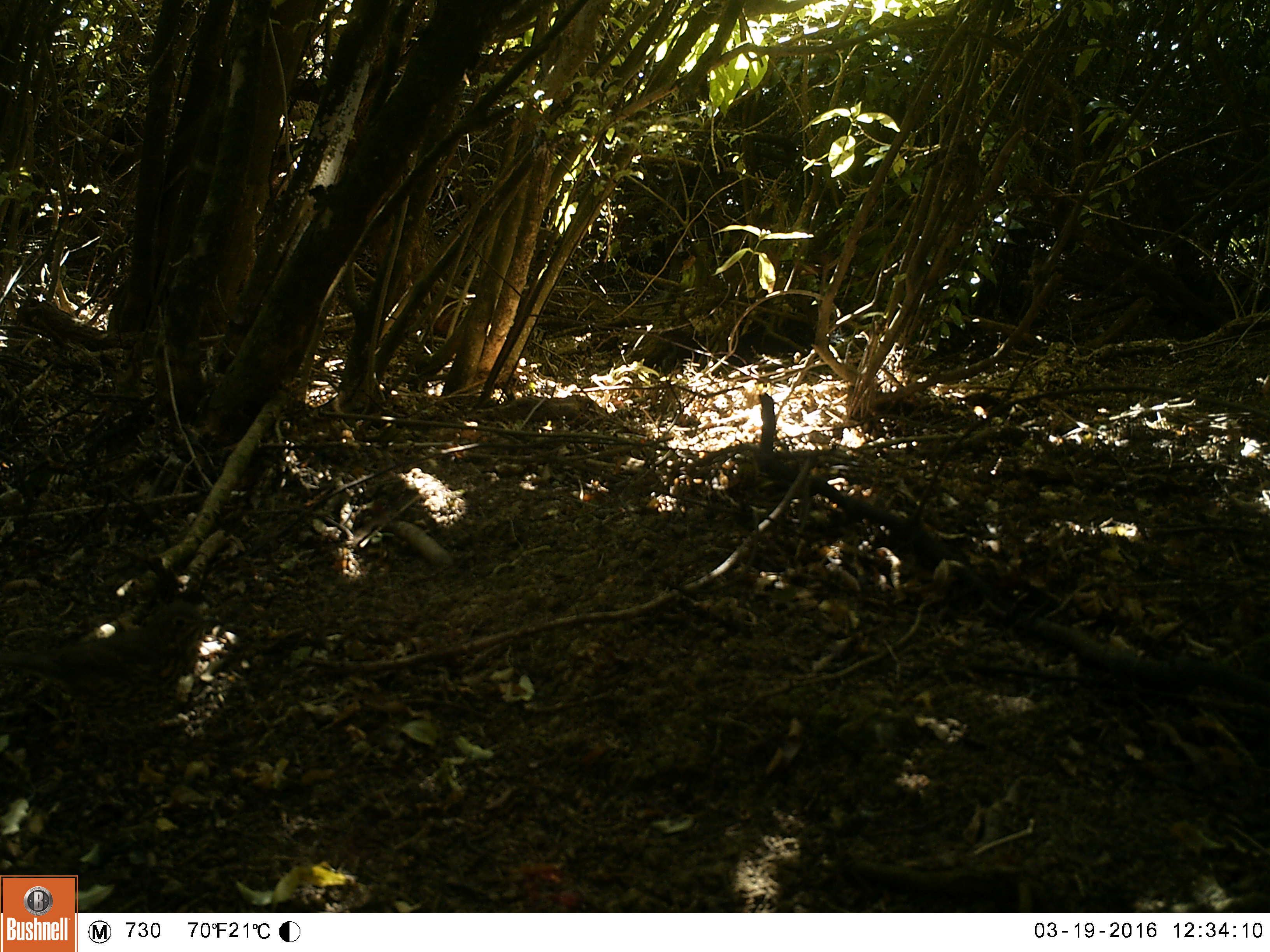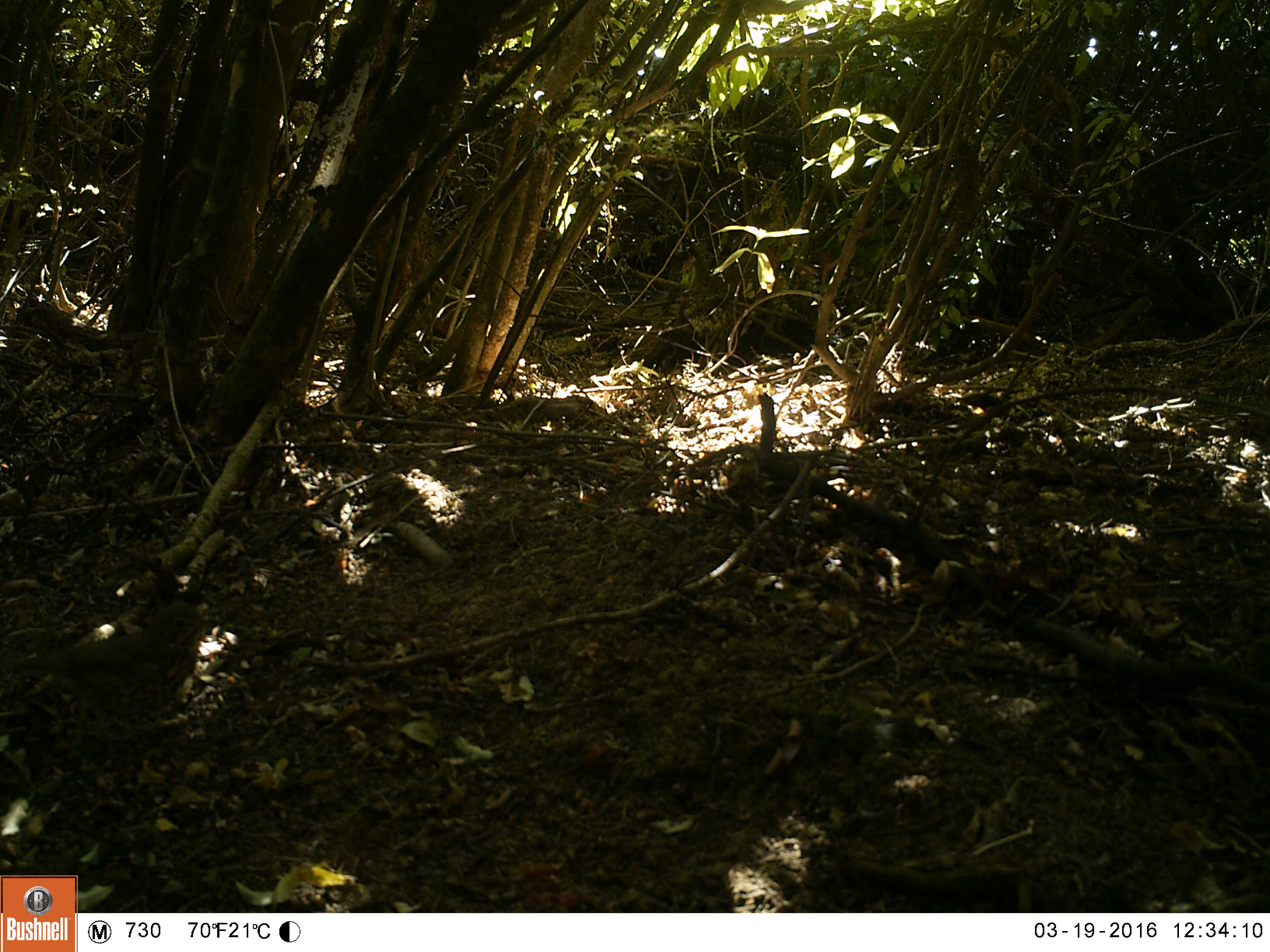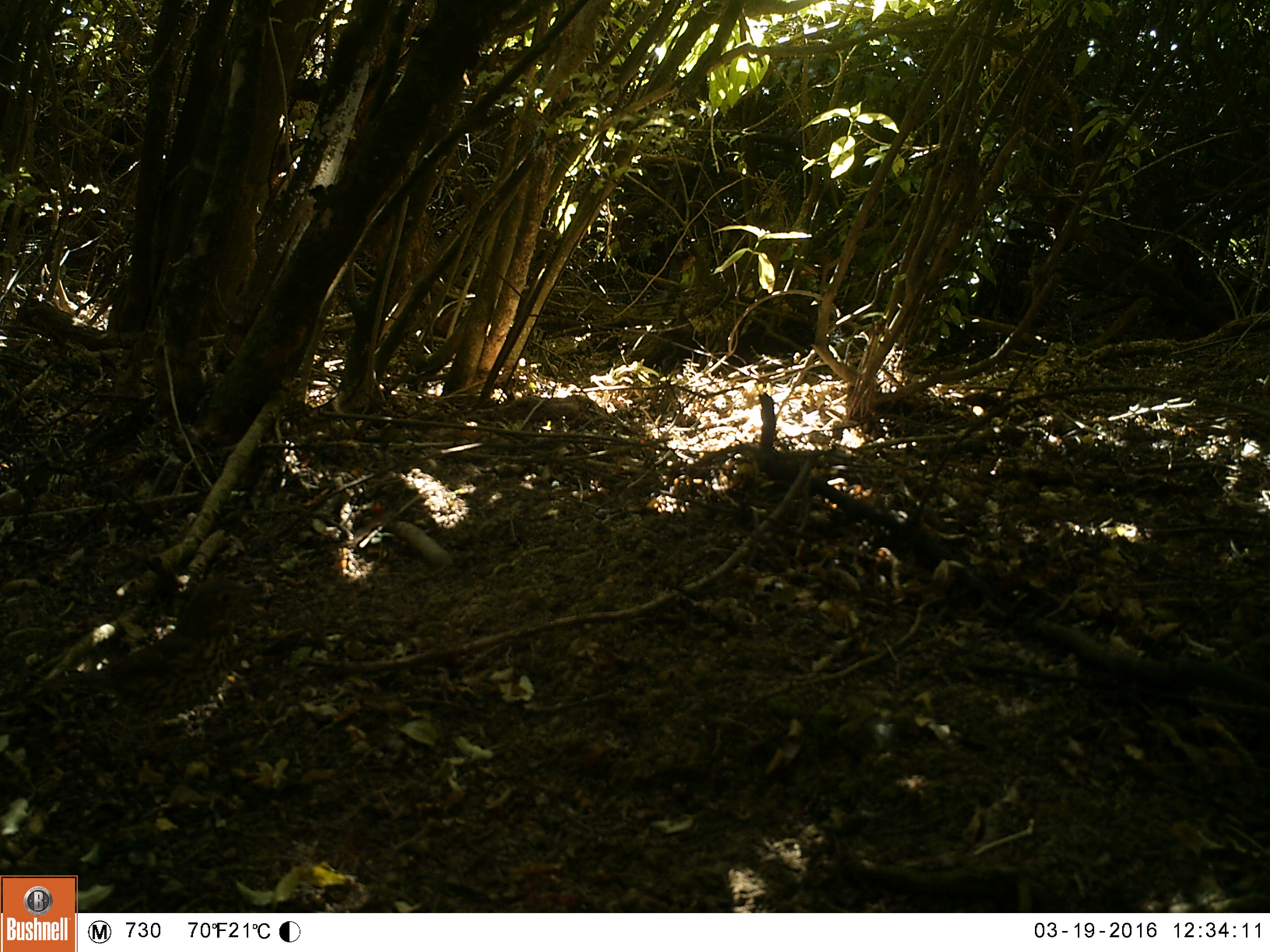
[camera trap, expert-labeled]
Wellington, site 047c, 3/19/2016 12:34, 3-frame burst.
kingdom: Animalia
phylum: Chordata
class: Aves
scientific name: Aves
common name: bird